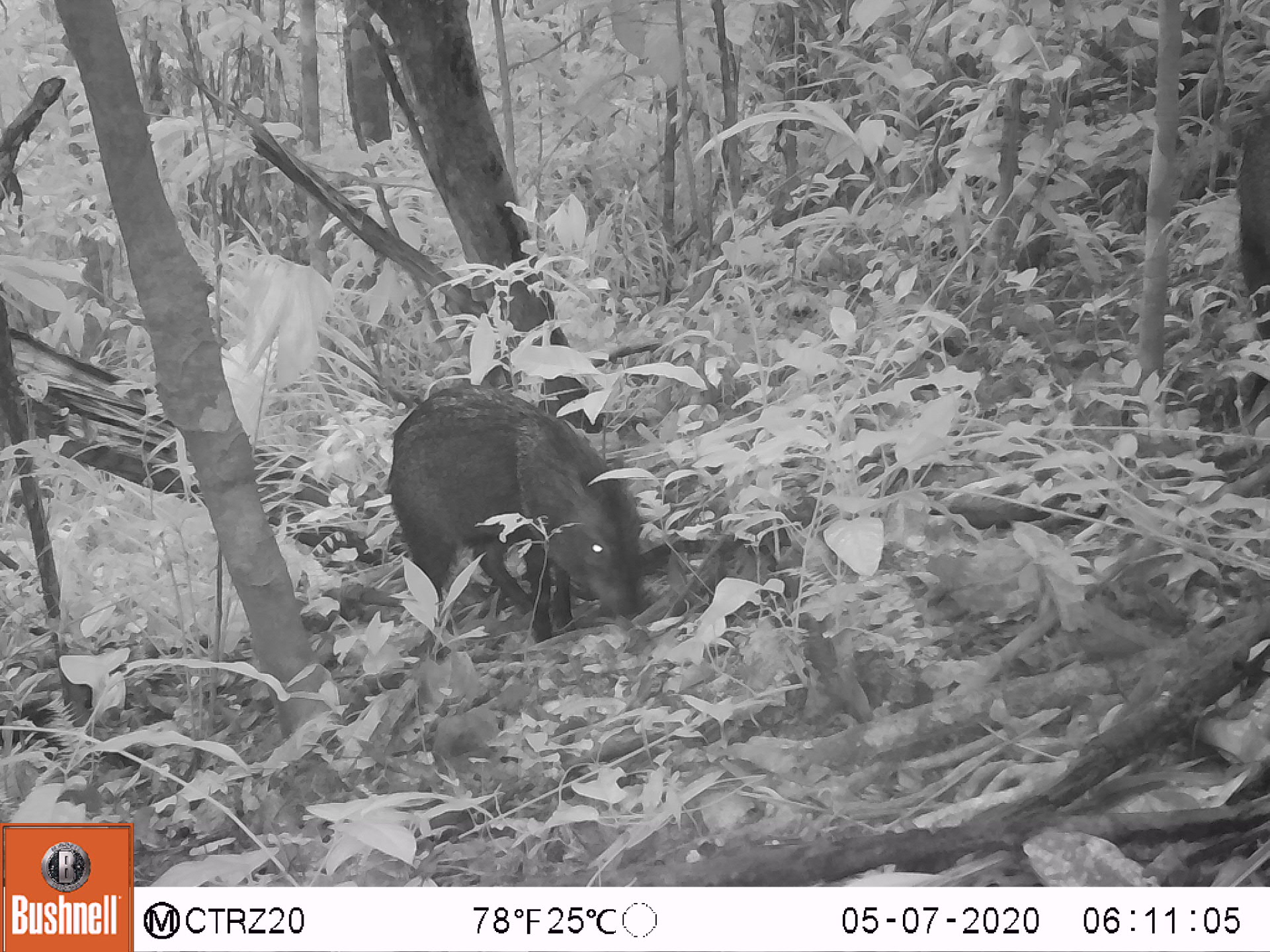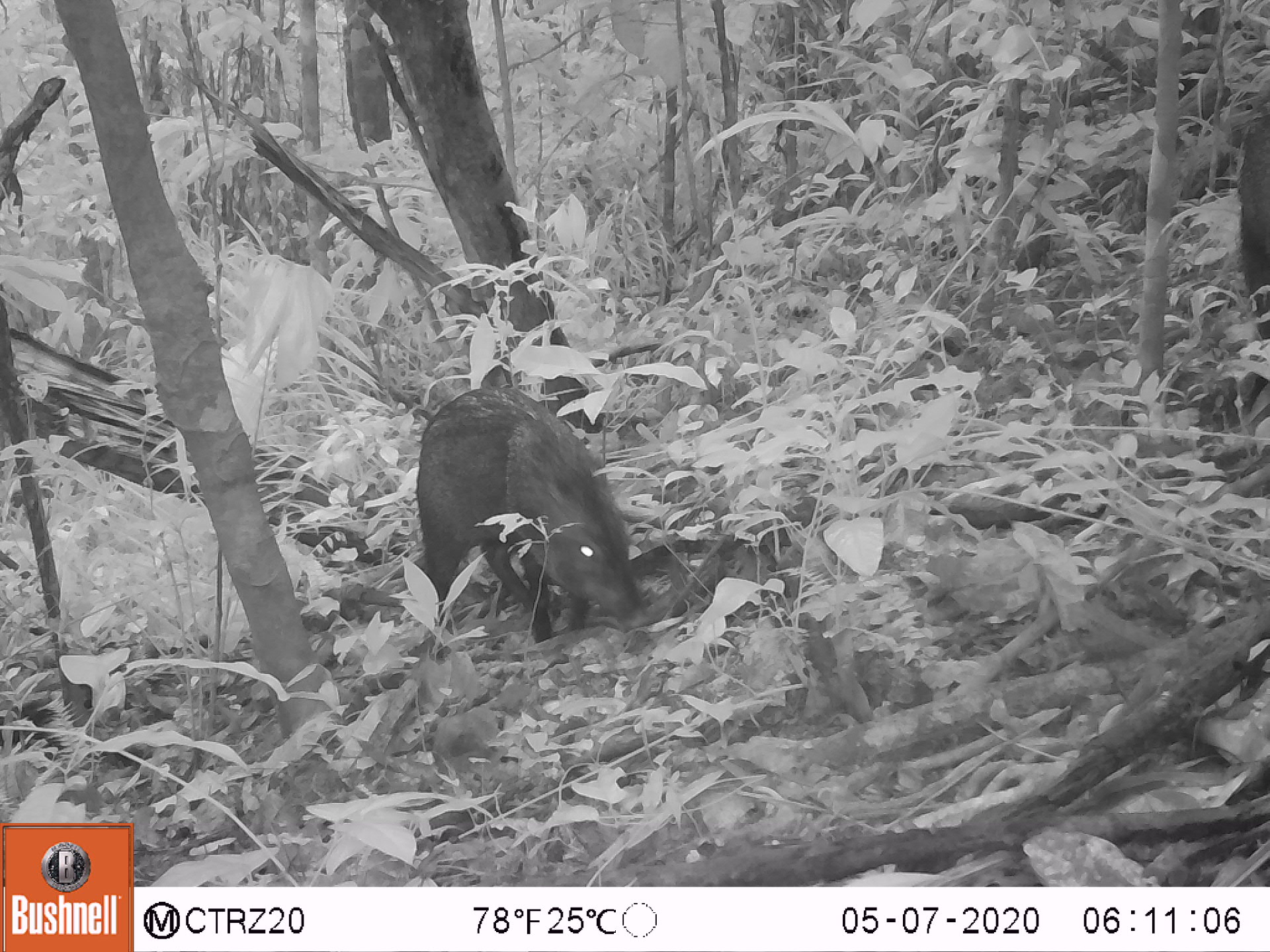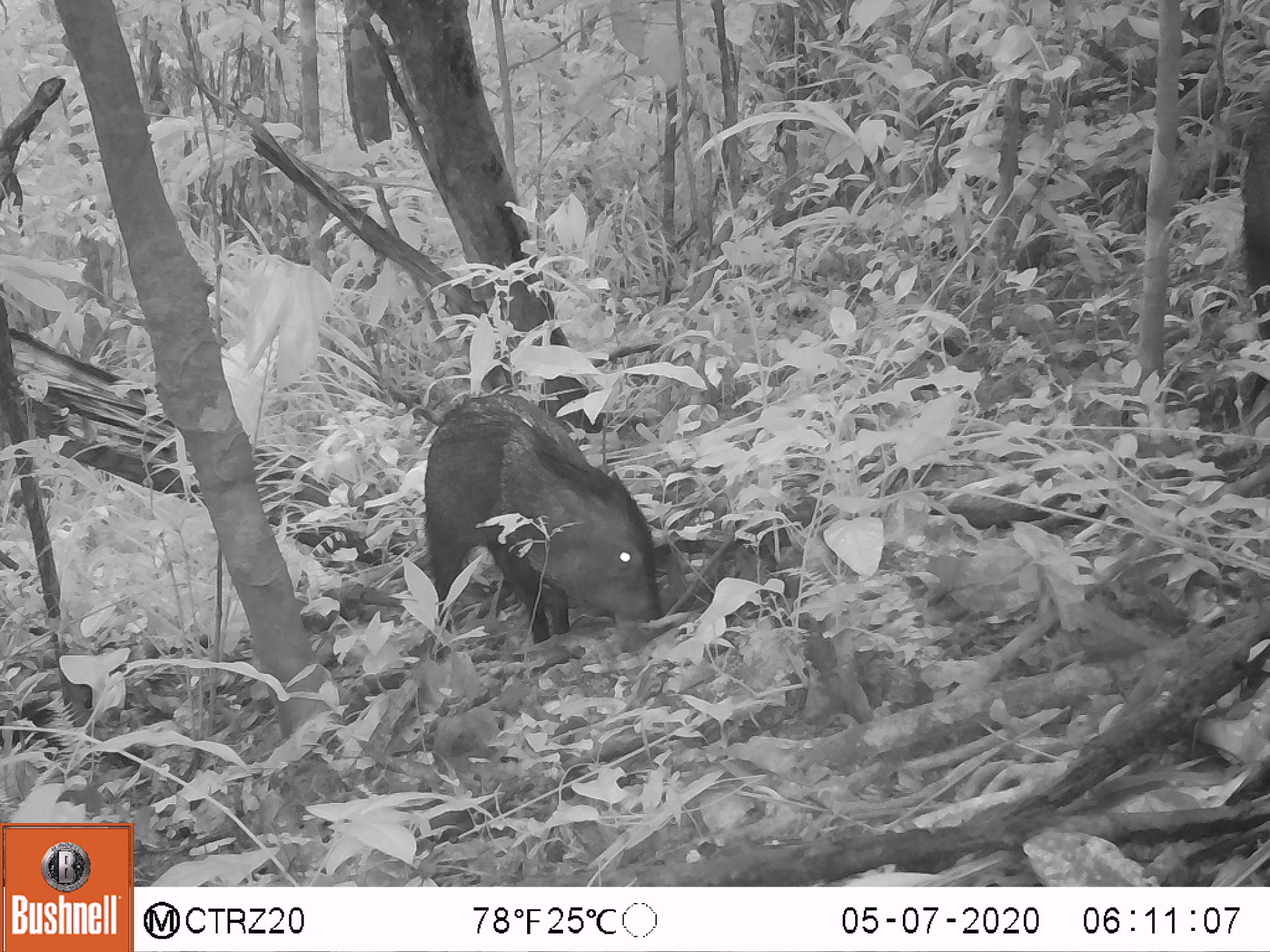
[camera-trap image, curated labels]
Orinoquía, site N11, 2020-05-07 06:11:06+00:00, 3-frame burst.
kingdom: Animalia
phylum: Chordata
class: Mammalia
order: Artiodactyla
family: Tayassuidae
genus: Pecari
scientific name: Pecari tajacu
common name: collared peccary